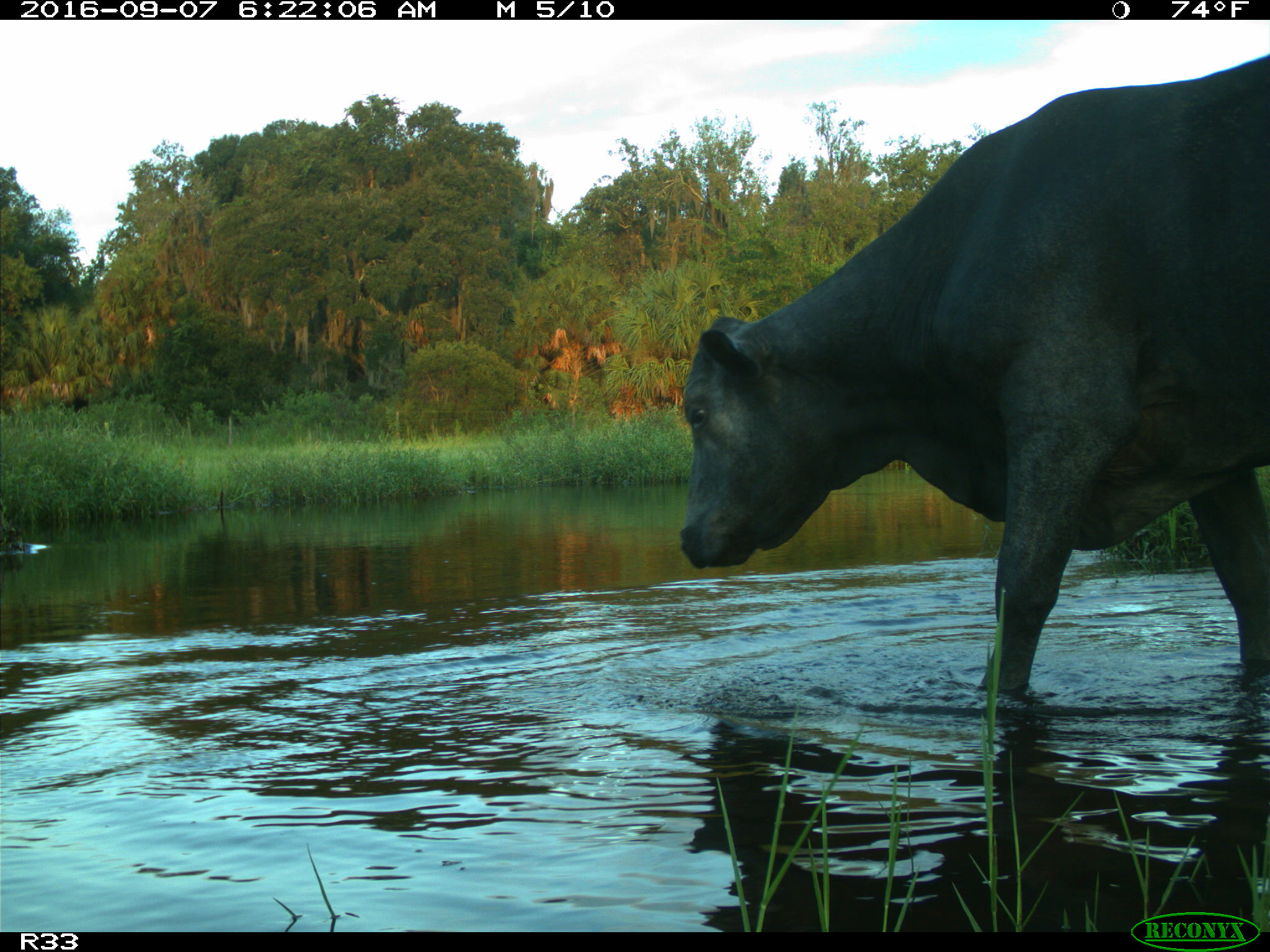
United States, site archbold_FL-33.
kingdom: Animalia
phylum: Chordata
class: Mammalia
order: Artiodactyla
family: Bovidae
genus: Bos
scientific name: Bos taurus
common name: domestic cow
Bos taurus (domestic cow).